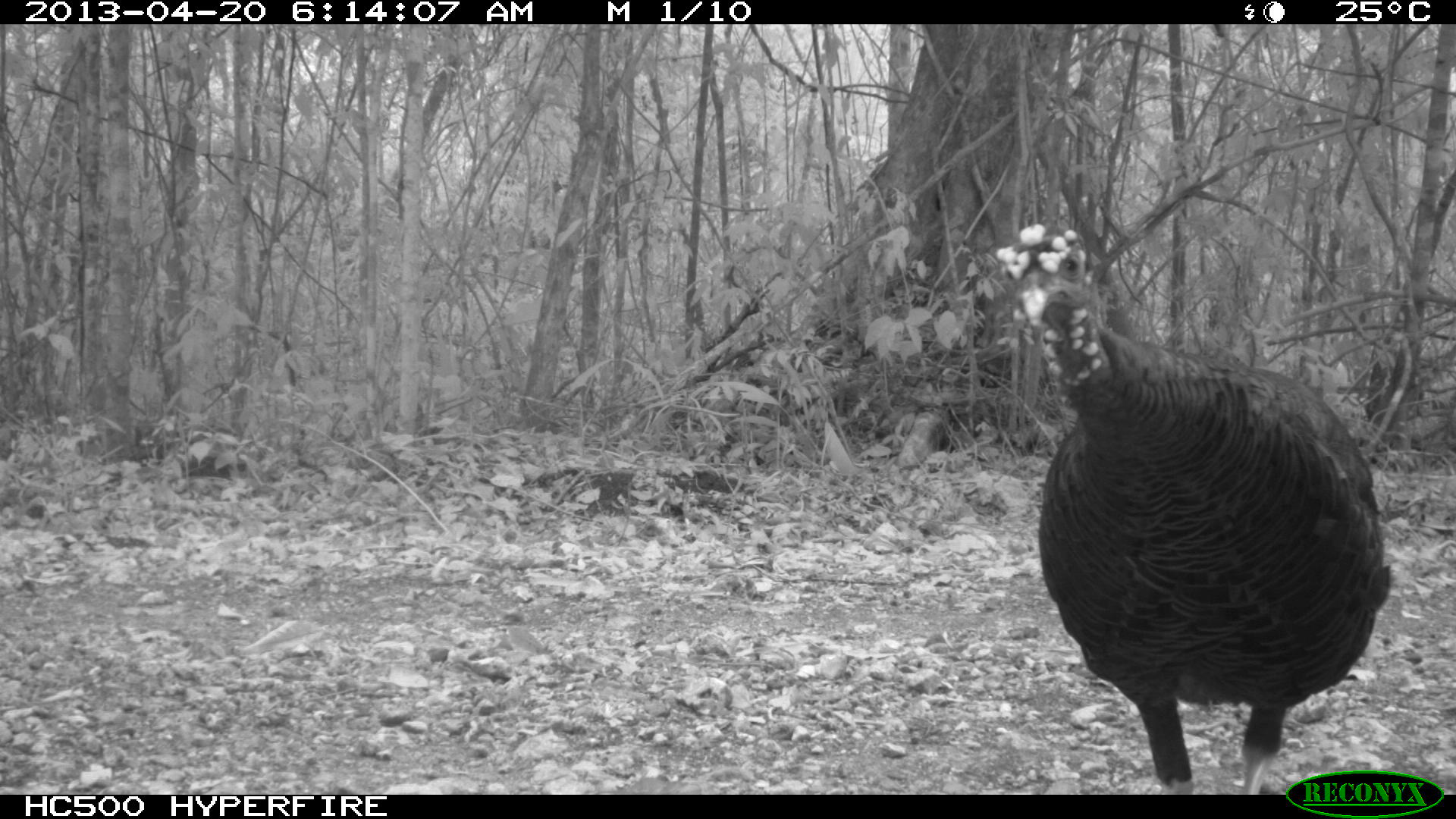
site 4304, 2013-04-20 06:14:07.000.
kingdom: Animalia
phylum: Chordata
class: Aves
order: Galliformes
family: Phasianidae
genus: Meleagris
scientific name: Meleagris ocellata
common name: ocellated turkey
Meleagris ocellata (ocellated turkey), count 1.